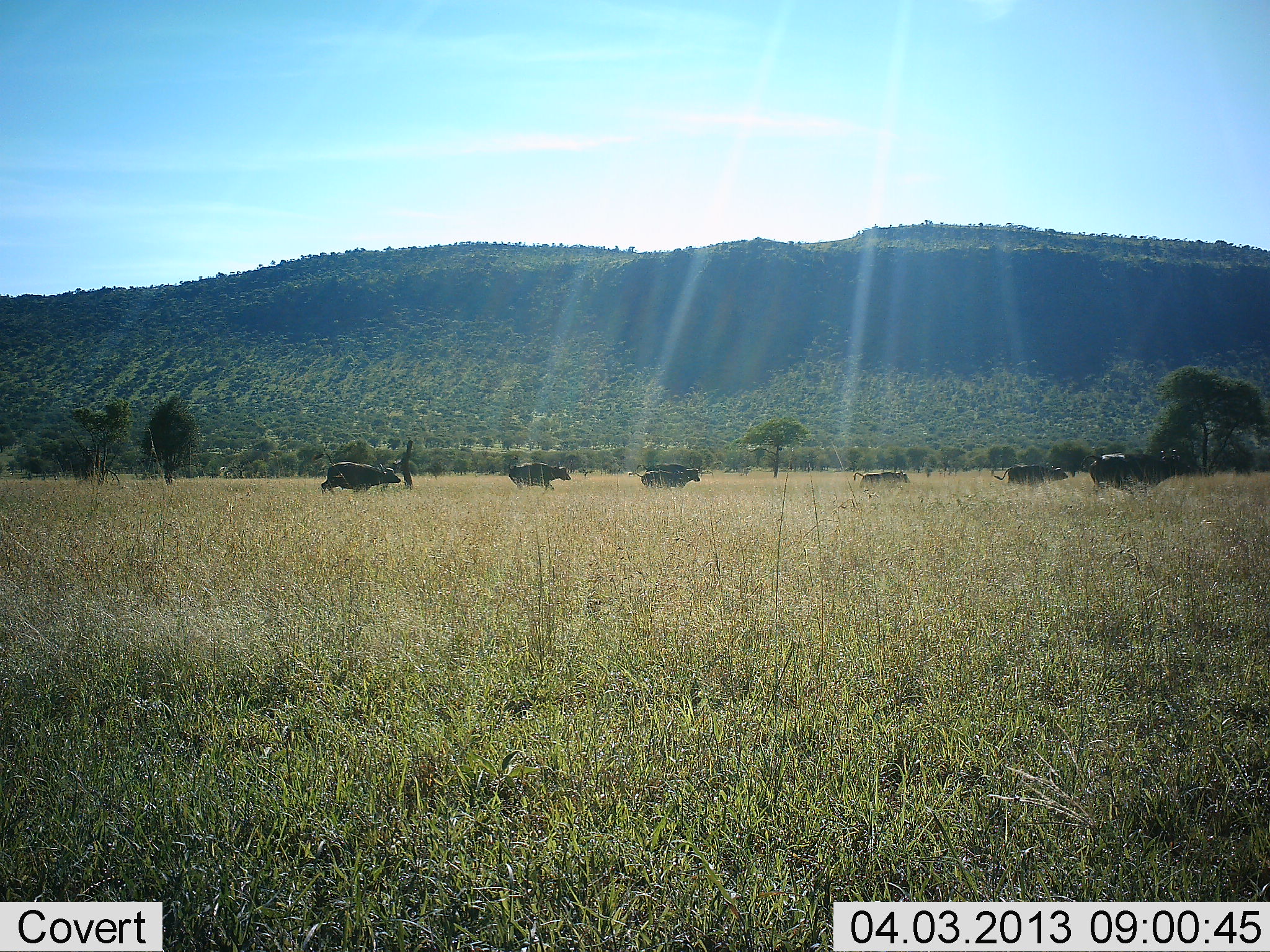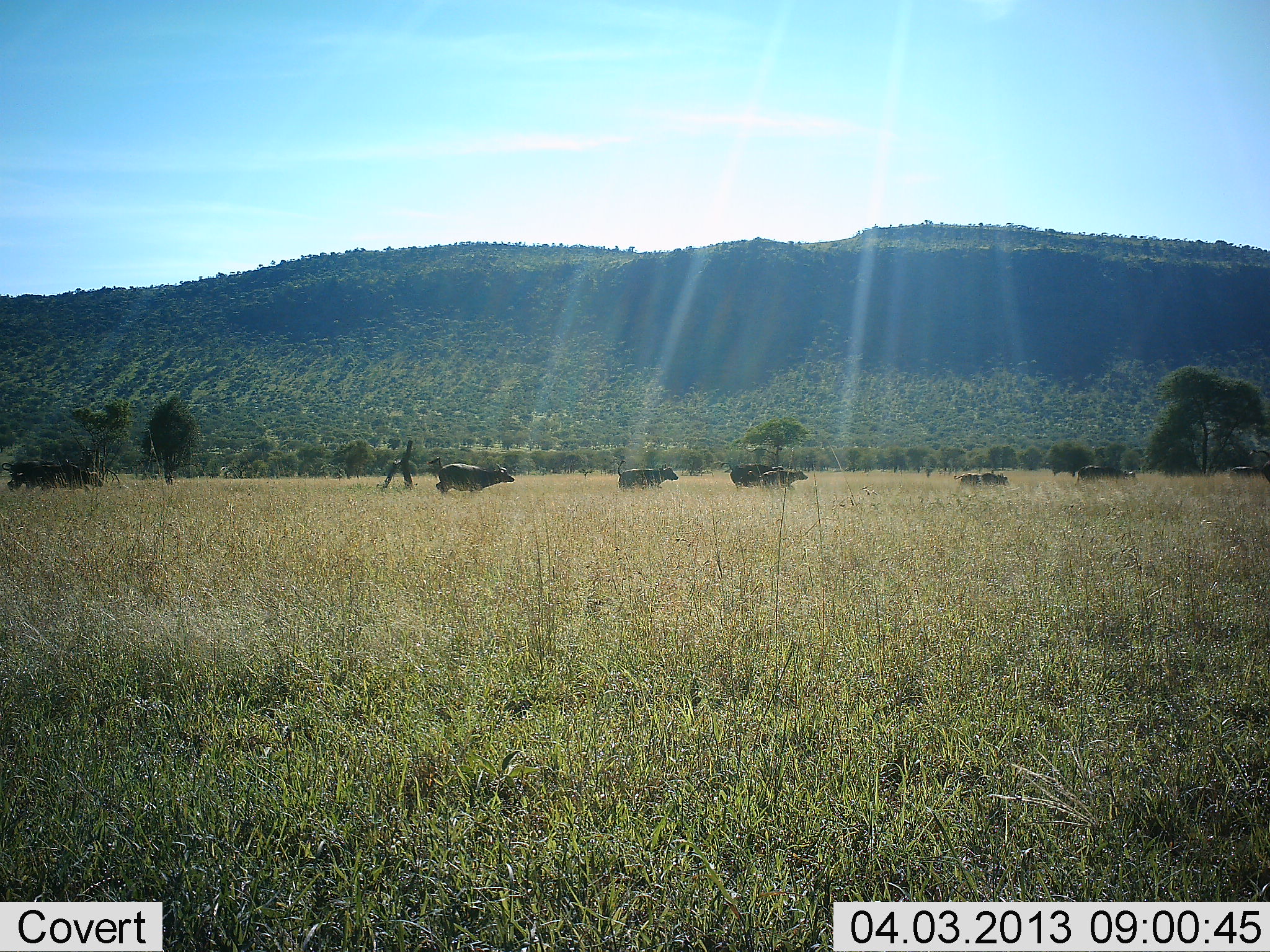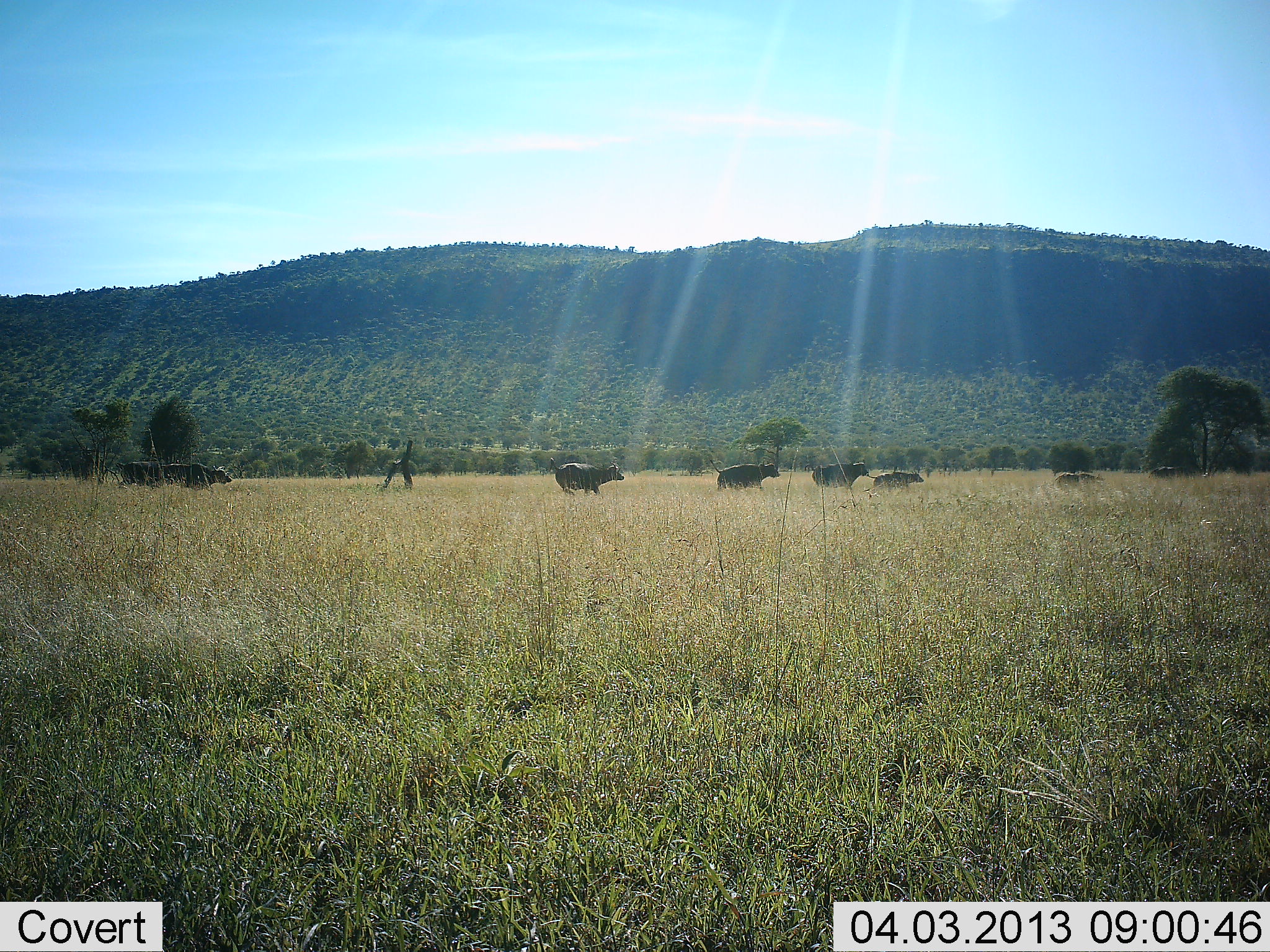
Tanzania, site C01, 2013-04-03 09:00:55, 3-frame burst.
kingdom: Animalia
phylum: Chordata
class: Mammalia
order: Artiodactyla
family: Bovidae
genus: Syncerus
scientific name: Syncerus caffer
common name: cape buffalo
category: buffalo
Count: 8.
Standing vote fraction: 0%.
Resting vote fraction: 0%.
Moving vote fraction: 100%.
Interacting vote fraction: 0%.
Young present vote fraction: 28%.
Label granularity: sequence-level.